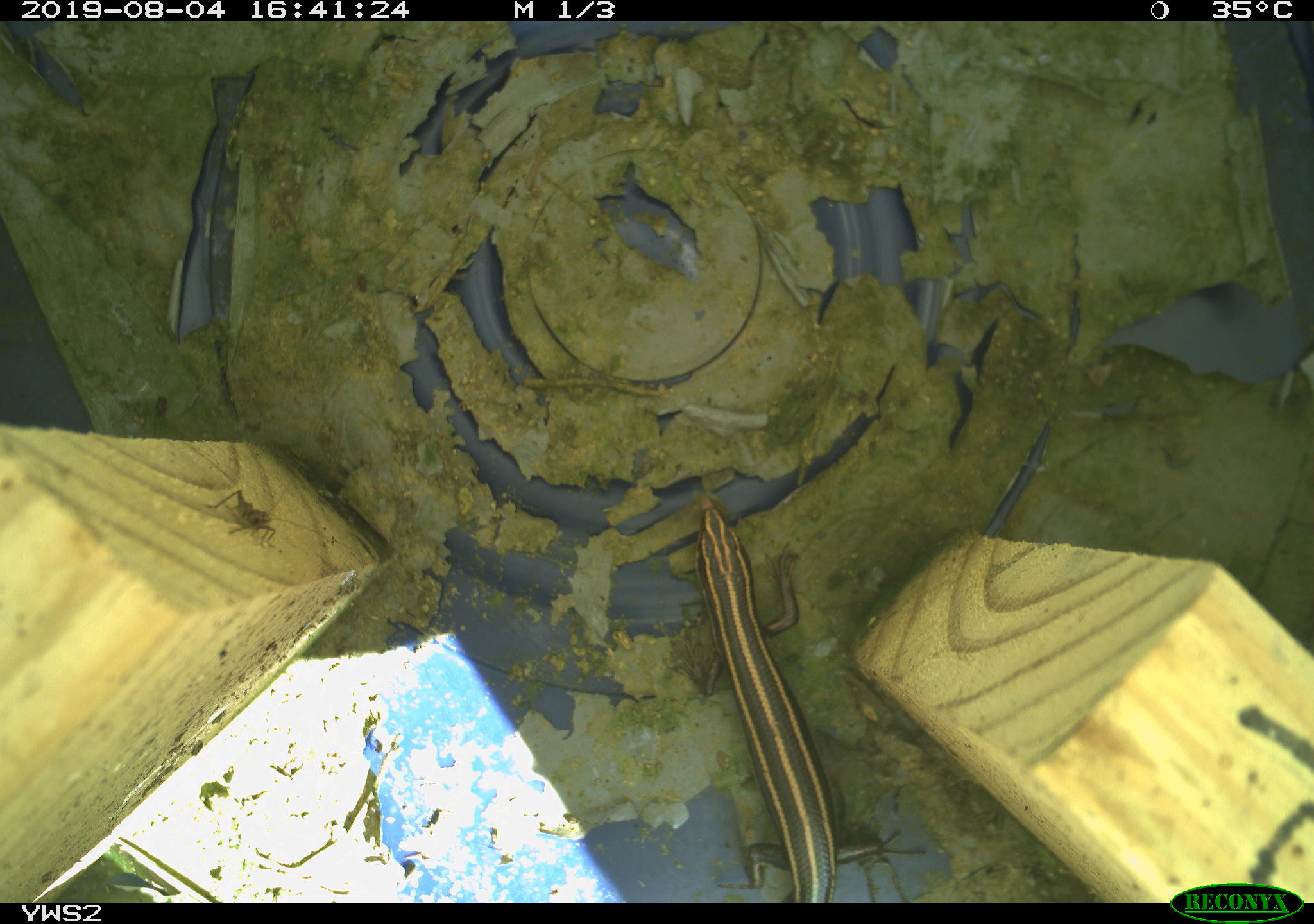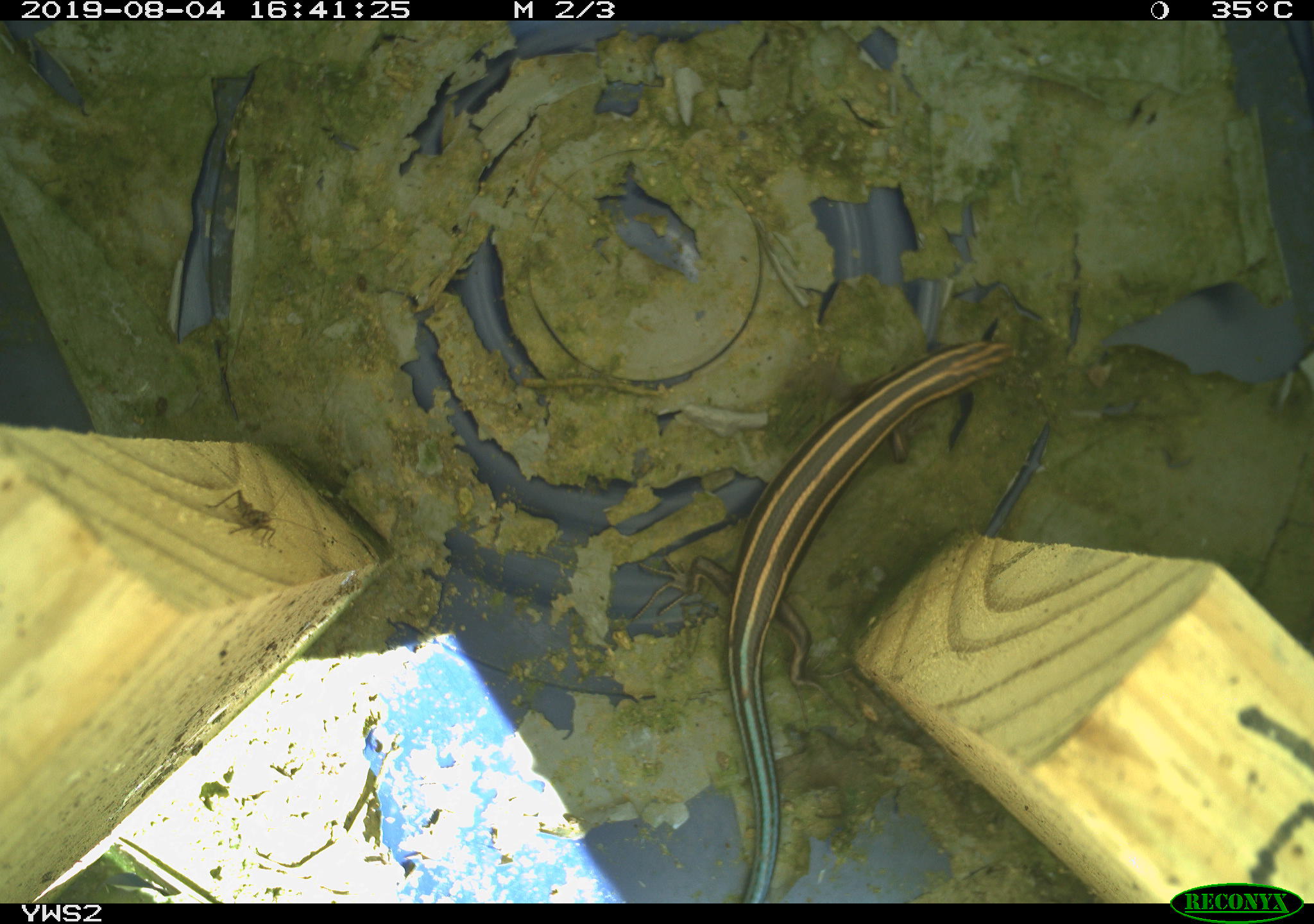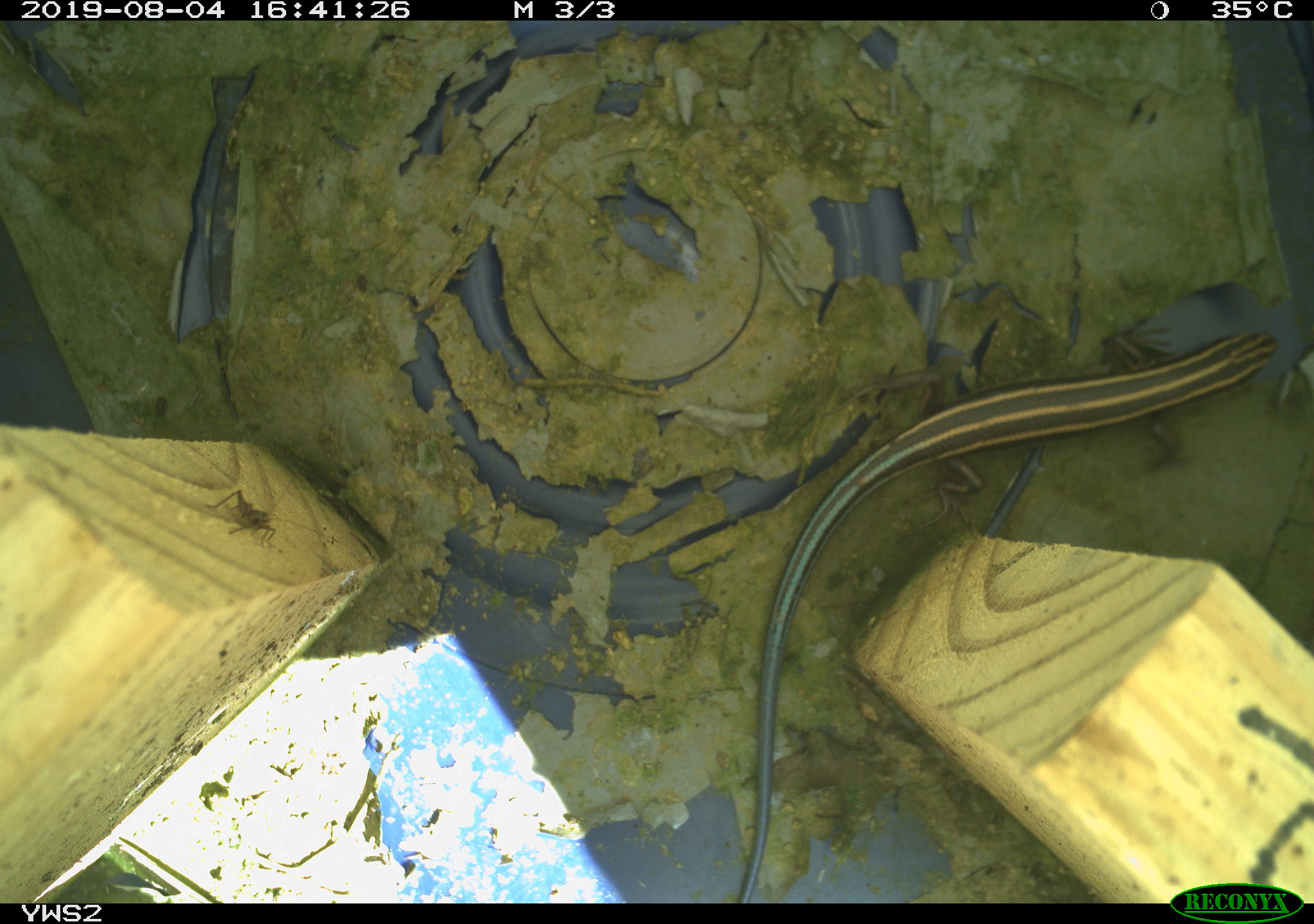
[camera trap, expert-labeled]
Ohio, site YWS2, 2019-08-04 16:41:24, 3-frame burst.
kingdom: Animalia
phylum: Chordata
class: Reptilia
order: Squamata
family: Scincidae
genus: Plestiodon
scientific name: Plestiodon fasciatus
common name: common five-lined skink